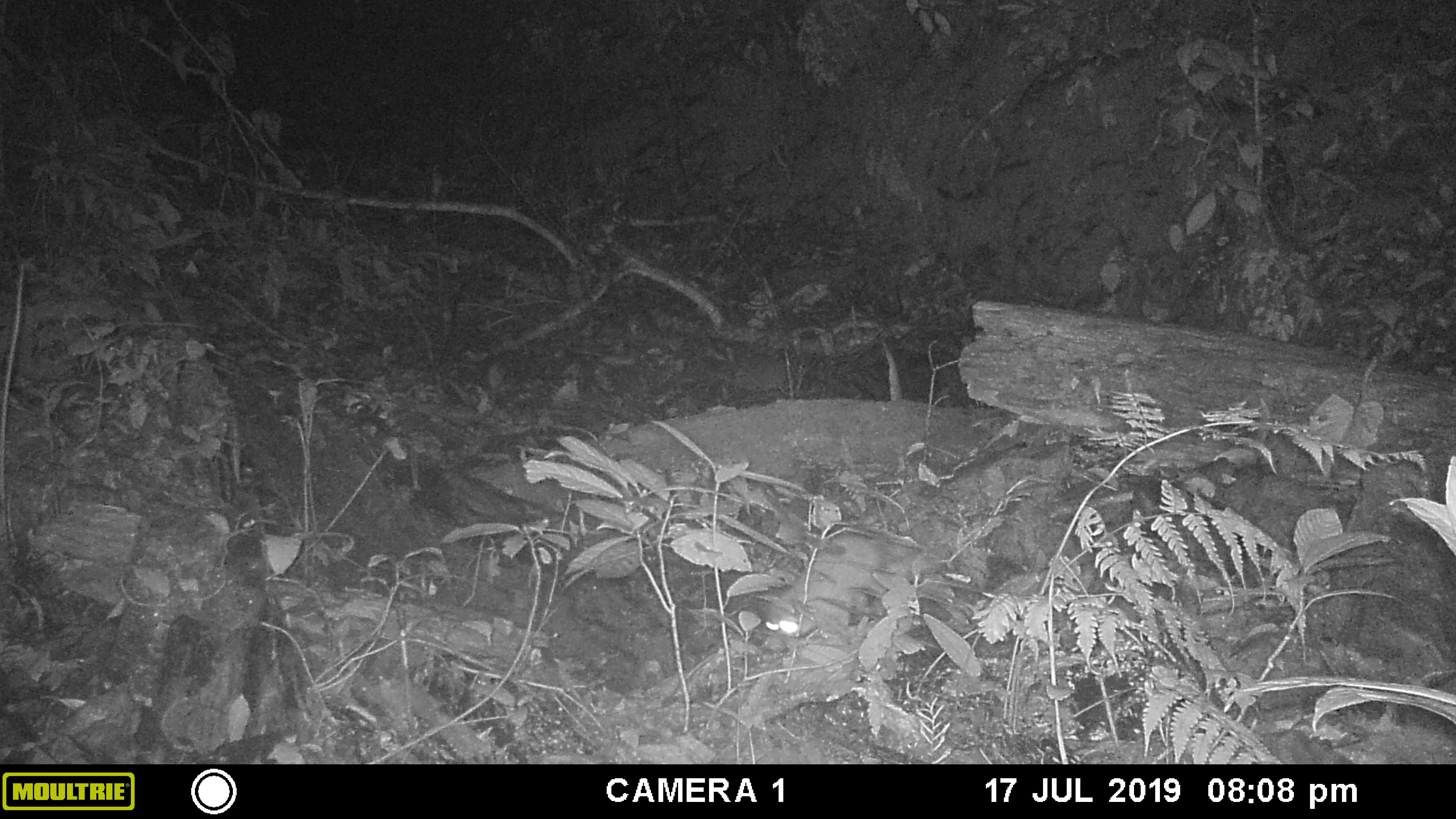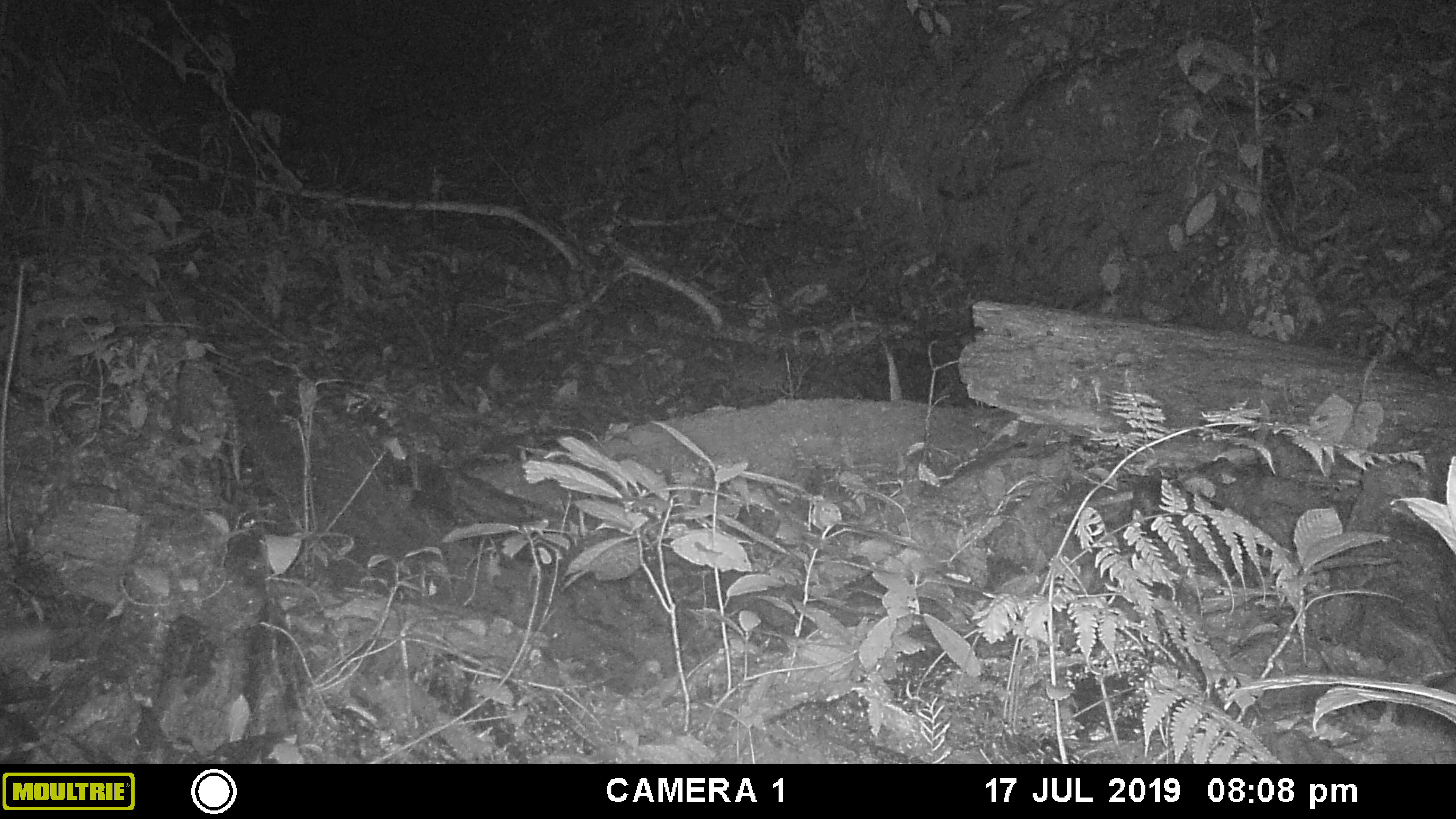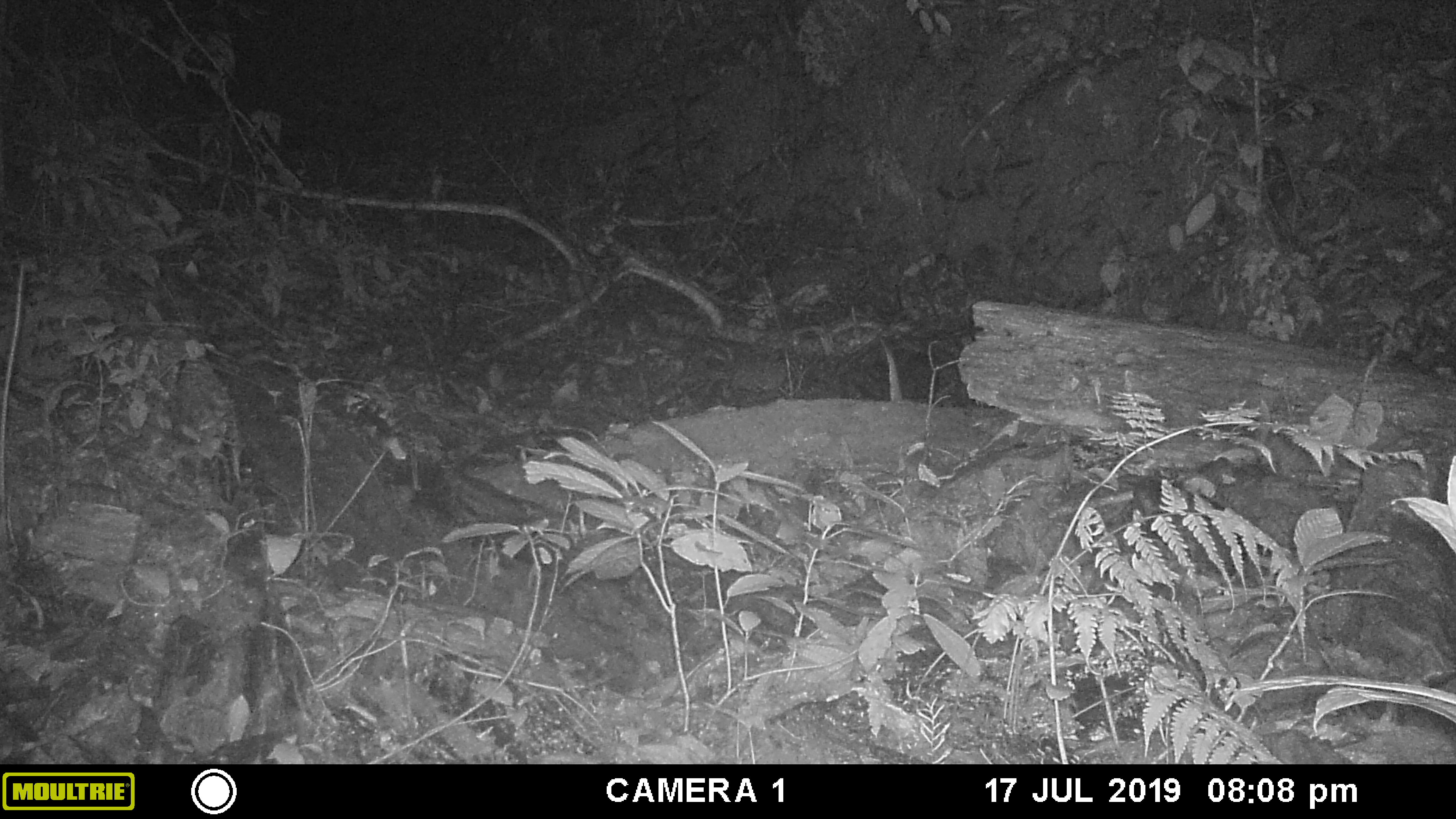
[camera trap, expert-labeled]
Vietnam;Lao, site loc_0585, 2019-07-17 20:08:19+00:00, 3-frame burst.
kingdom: Animalia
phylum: Chordata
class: Mammalia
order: Carnivora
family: Mustelidae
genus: Melogale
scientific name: Melogale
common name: ferret badger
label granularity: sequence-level